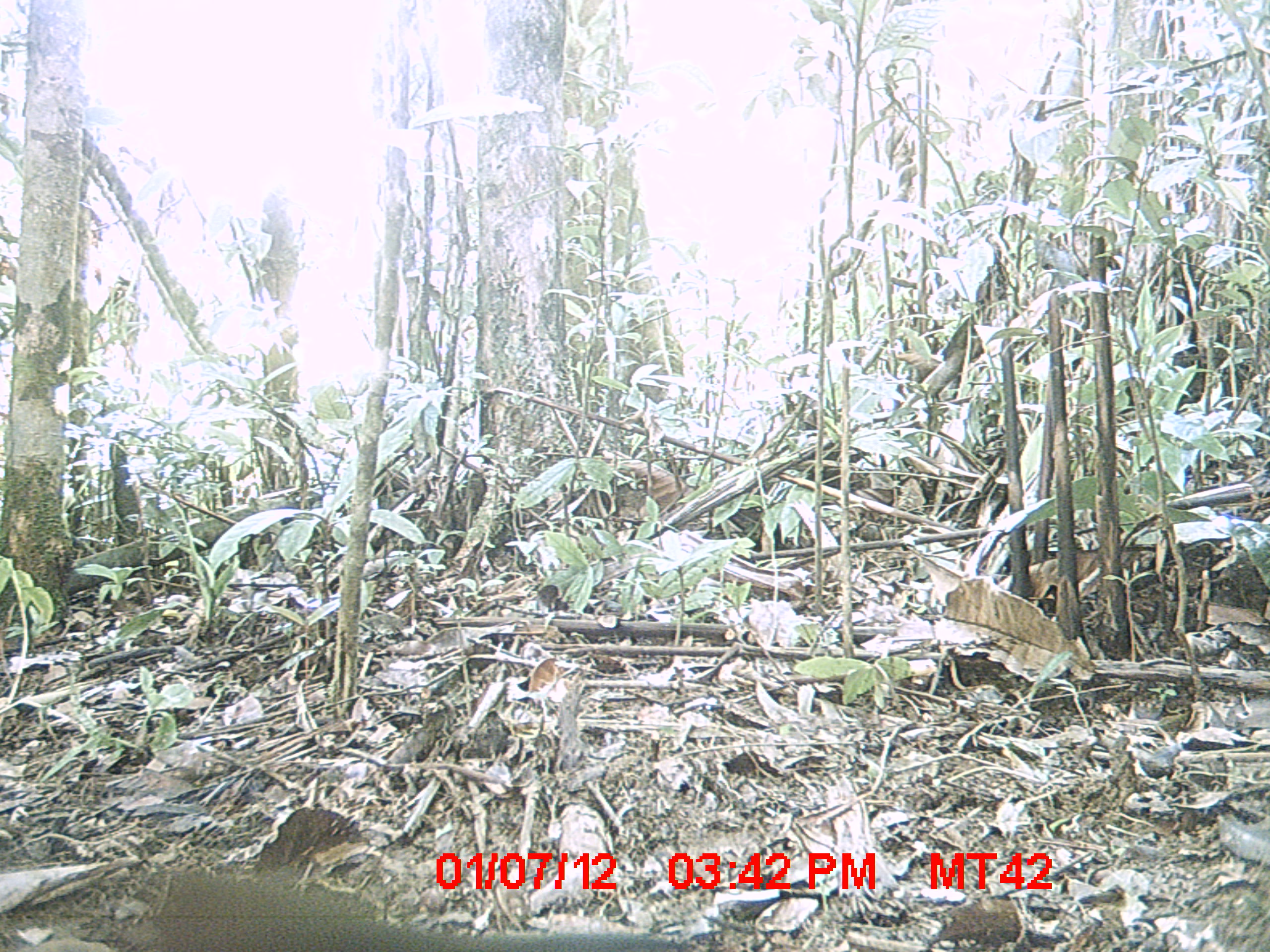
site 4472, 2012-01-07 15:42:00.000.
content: unidentified animal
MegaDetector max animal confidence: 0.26